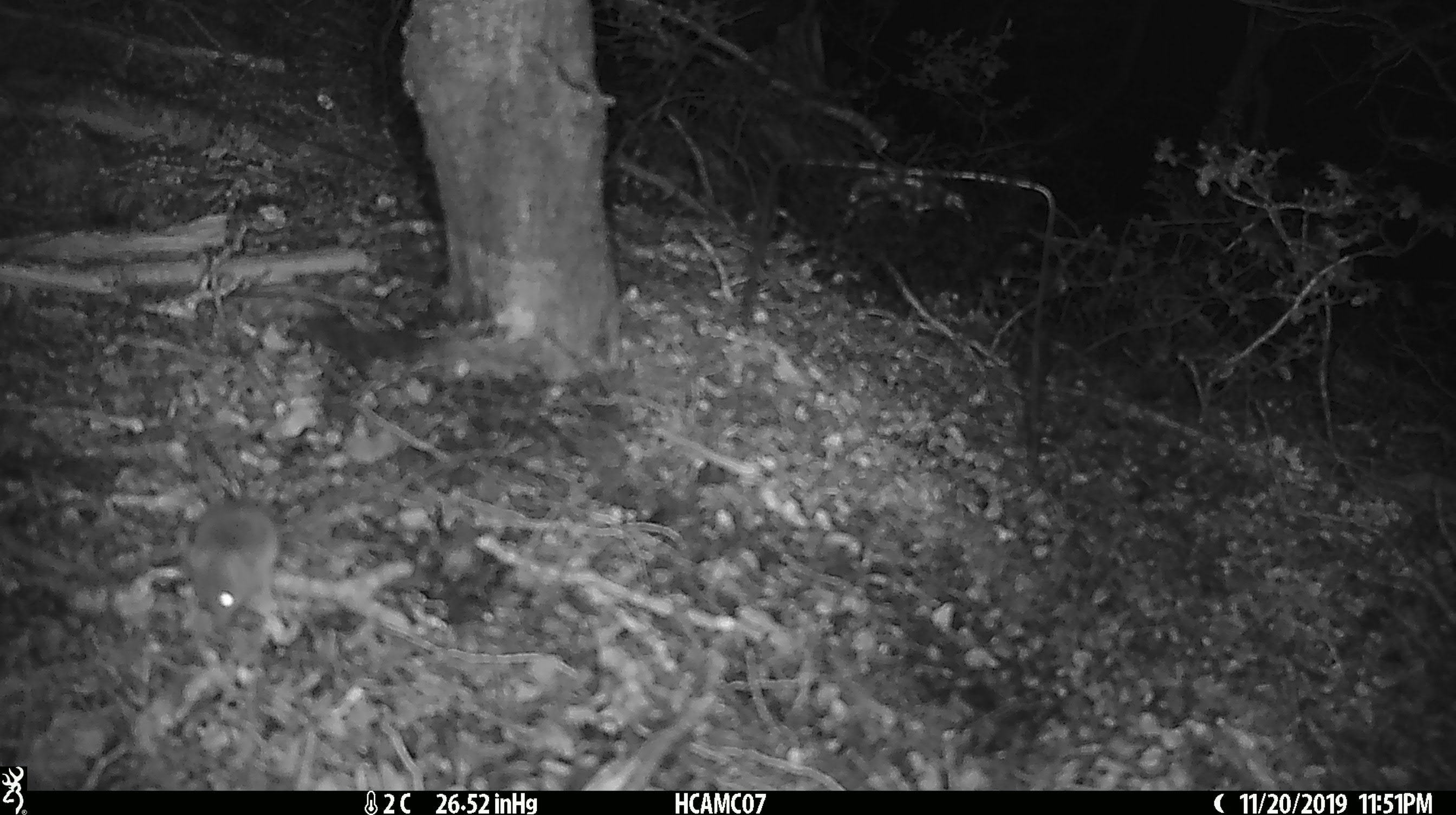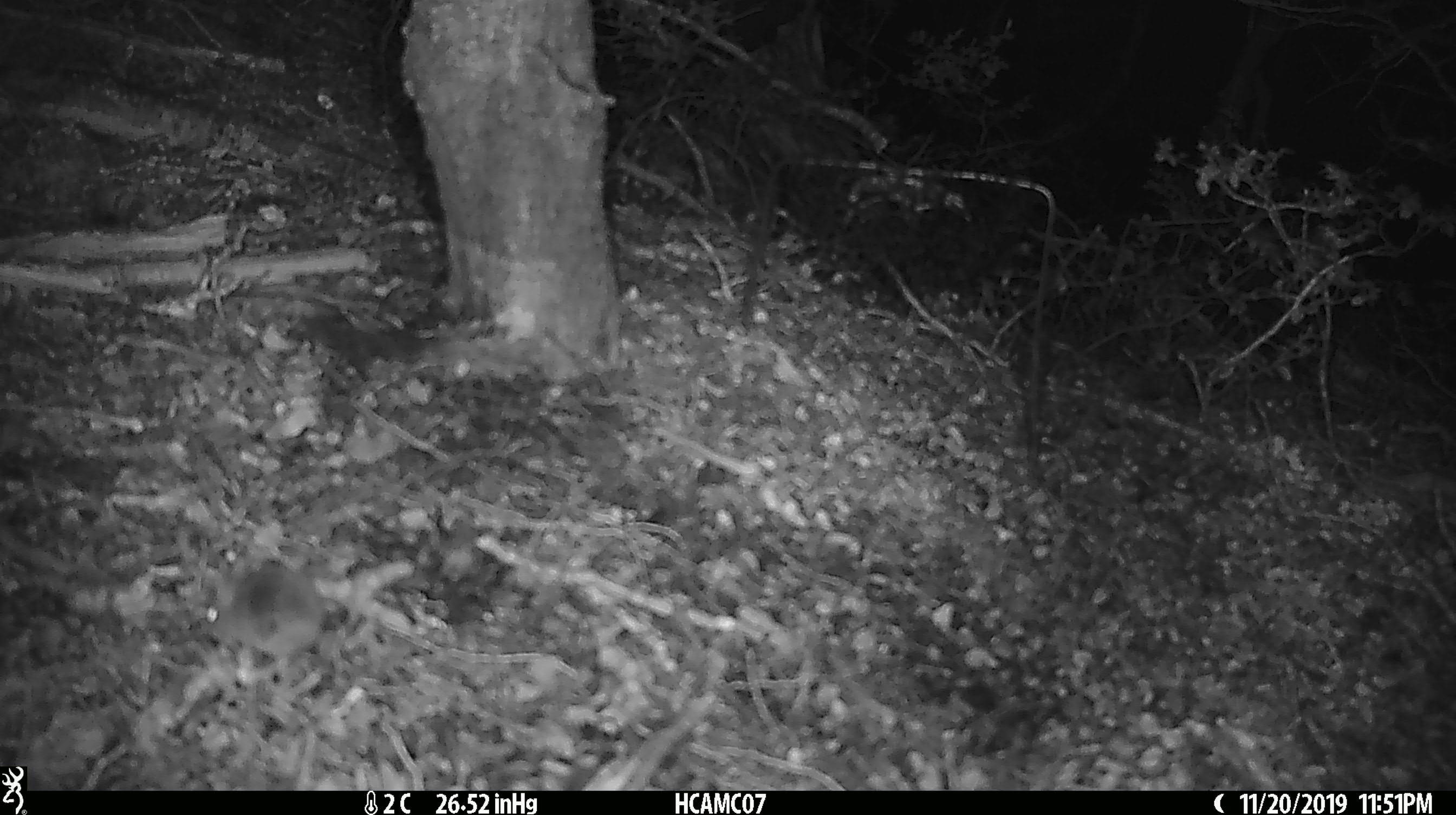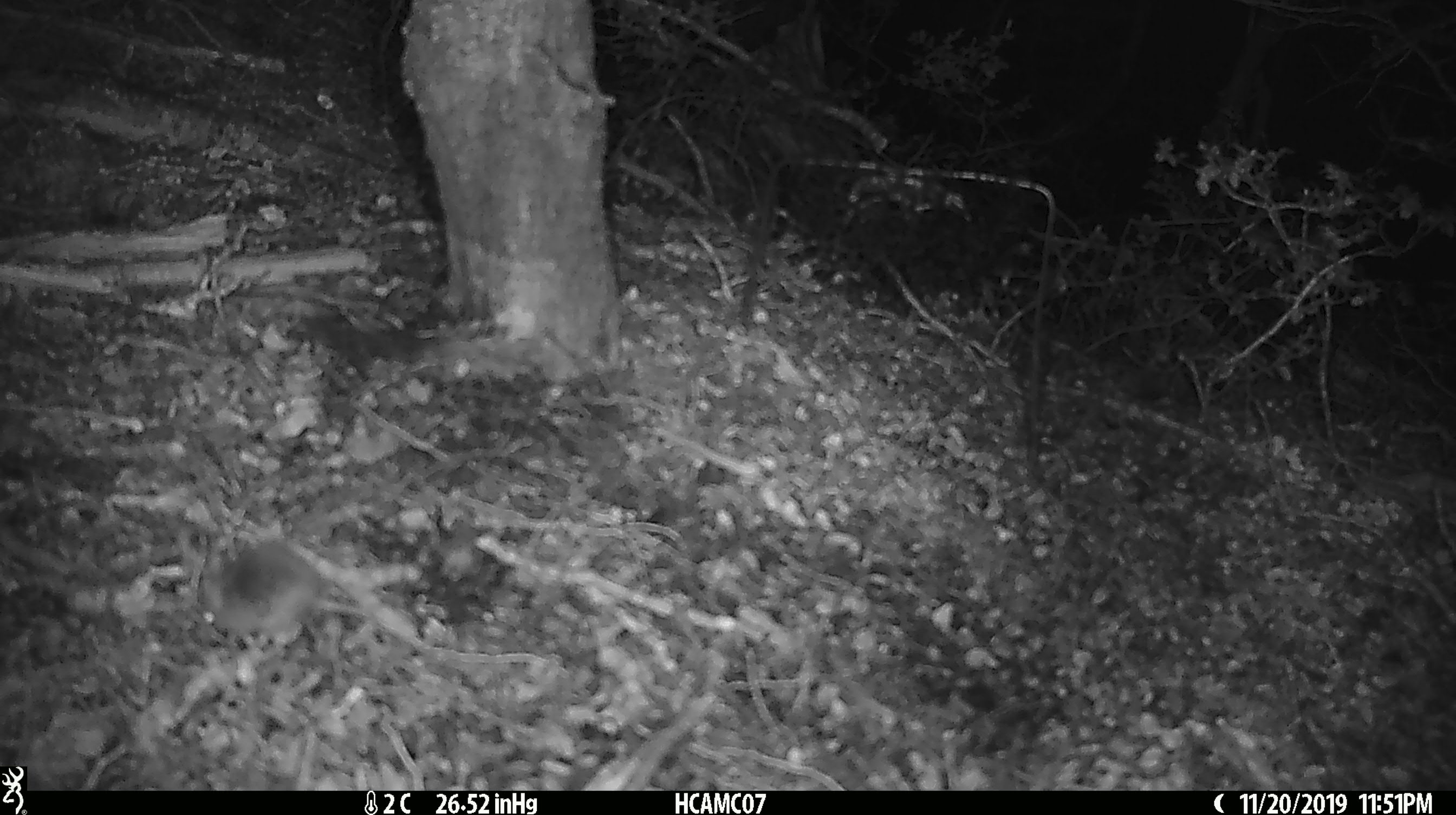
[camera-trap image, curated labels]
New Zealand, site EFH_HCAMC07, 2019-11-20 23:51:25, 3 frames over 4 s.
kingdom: Animalia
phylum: Chordata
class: Mammalia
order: Rodentia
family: Muridae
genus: Mus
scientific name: Mus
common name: mouse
Mouse (Mus).